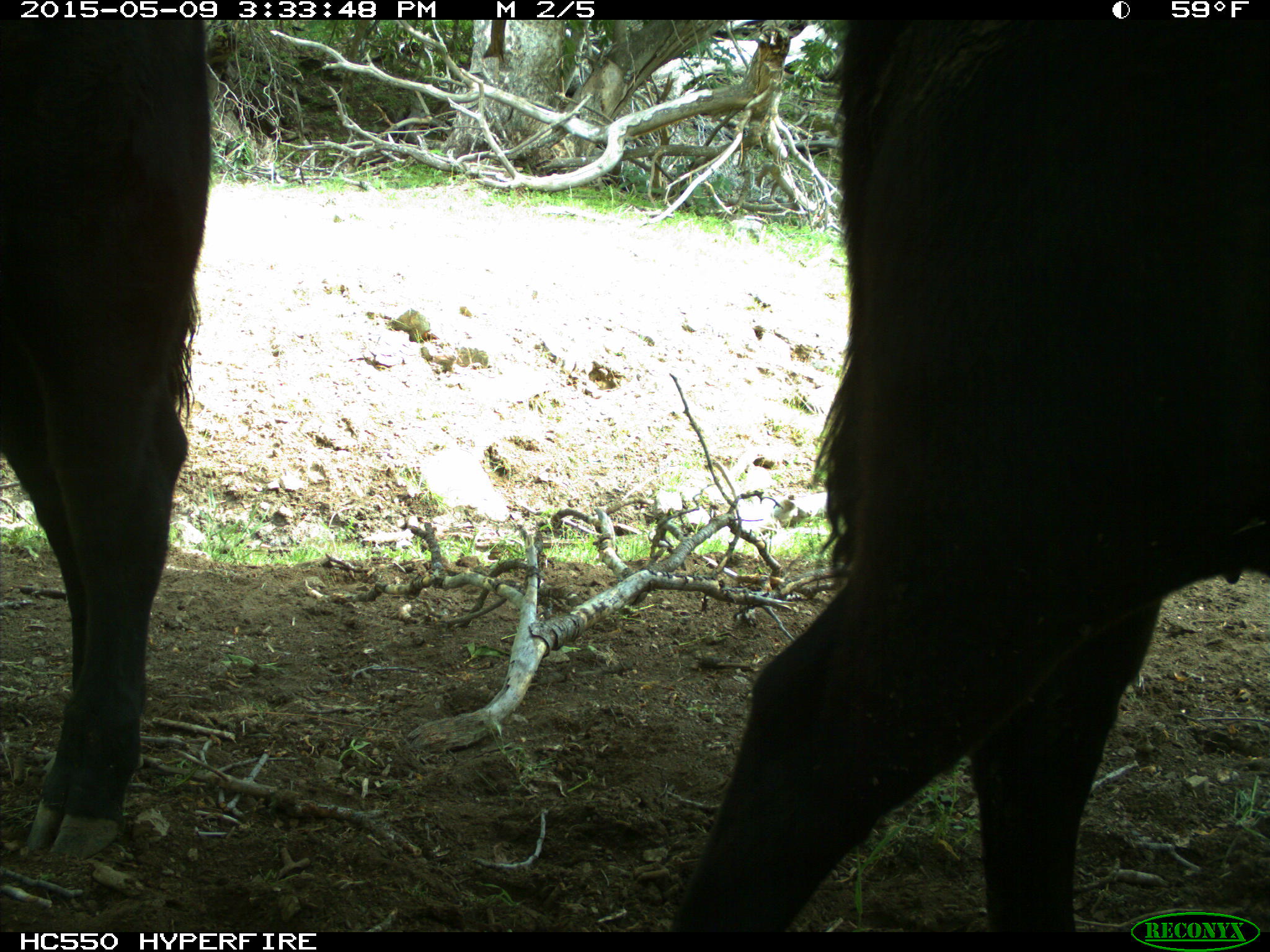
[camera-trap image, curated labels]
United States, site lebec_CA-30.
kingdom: Animalia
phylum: Chordata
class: Mammalia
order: Artiodactyla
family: Bovidae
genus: Bos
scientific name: Bos taurus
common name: domestic cow